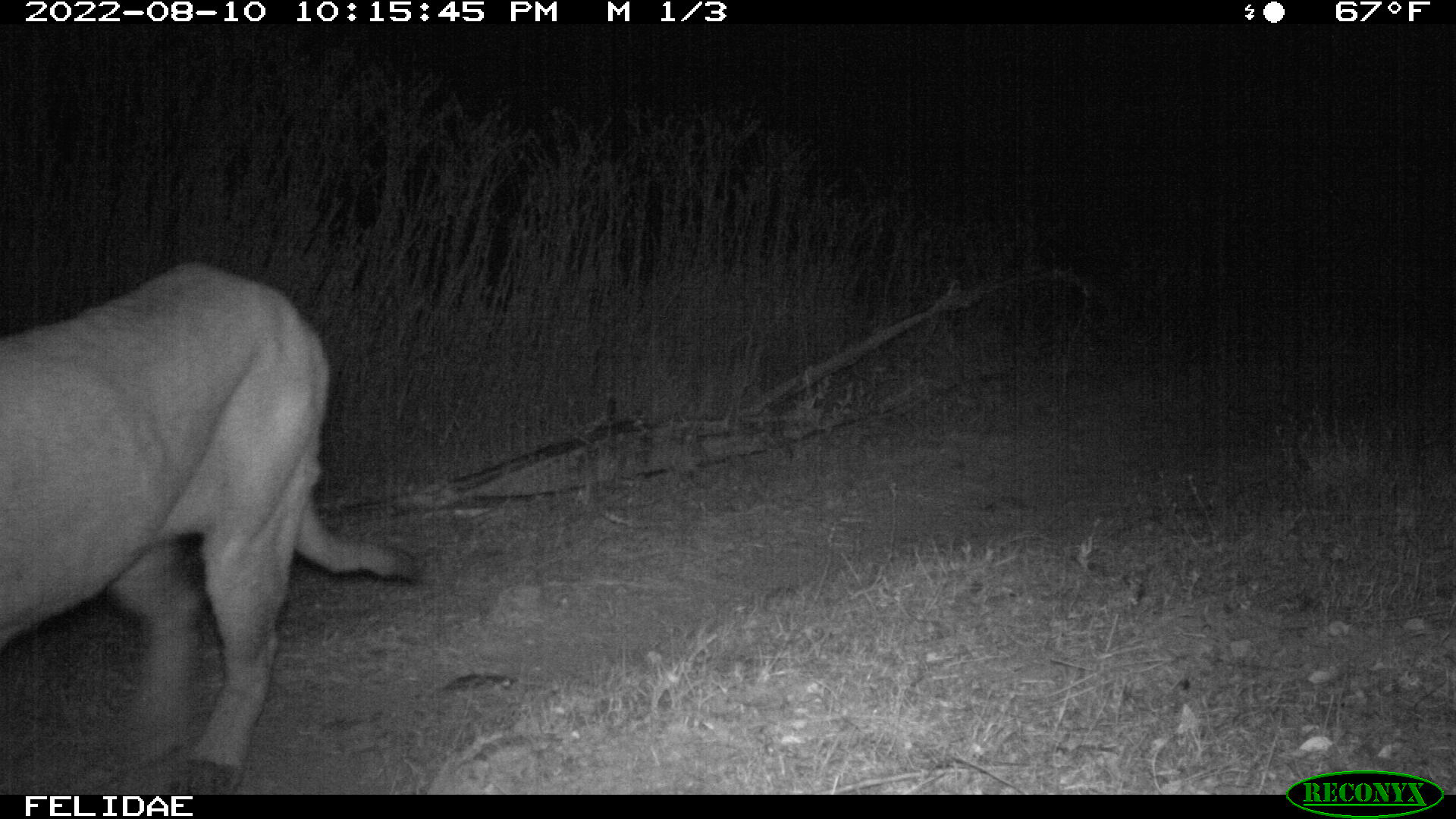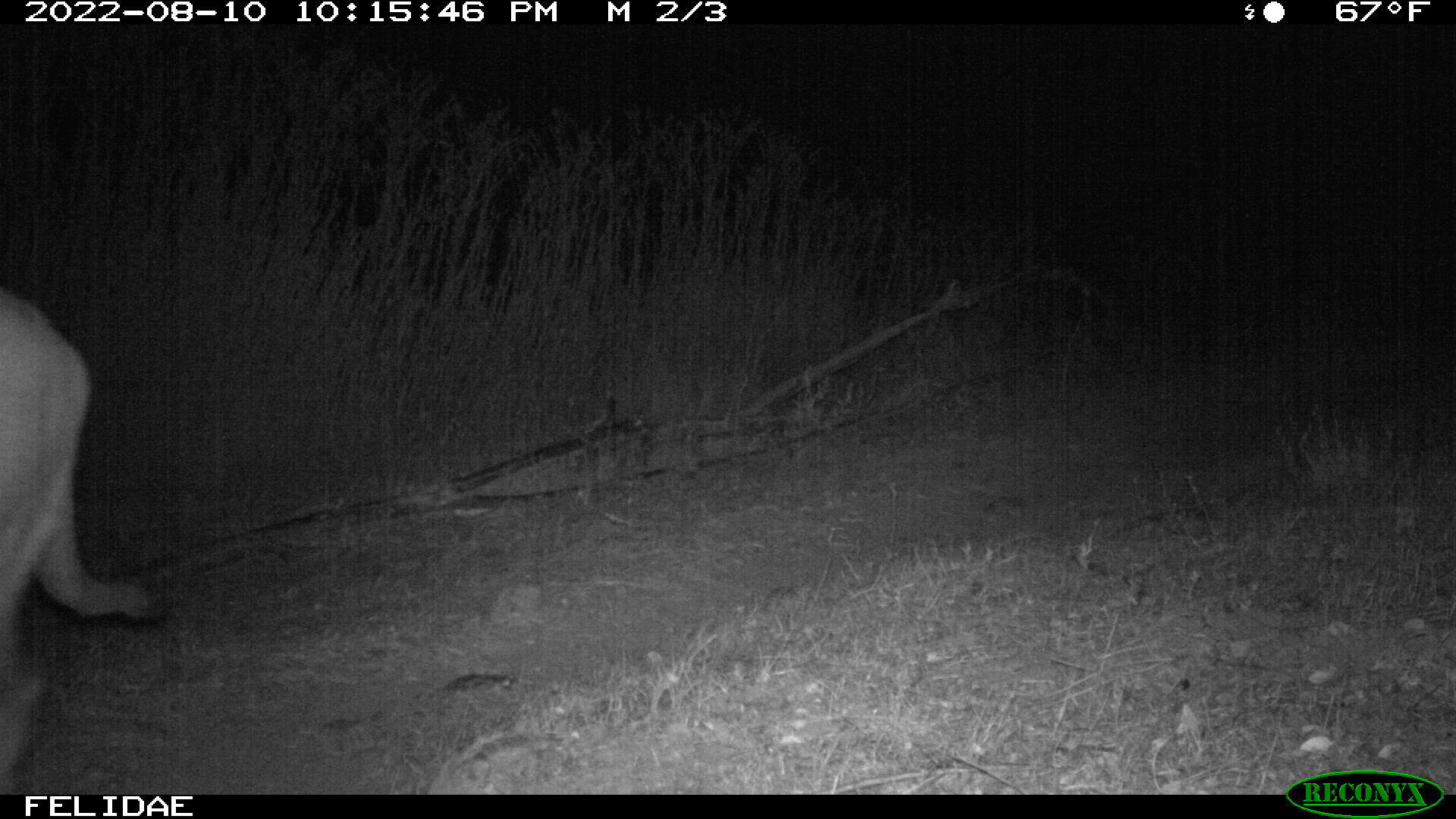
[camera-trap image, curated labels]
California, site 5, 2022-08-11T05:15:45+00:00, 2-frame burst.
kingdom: Animalia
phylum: Chordata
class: Mammalia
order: Carnivora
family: Felidae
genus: Puma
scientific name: Puma concolor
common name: puma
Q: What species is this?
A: Puma (Puma concolor).